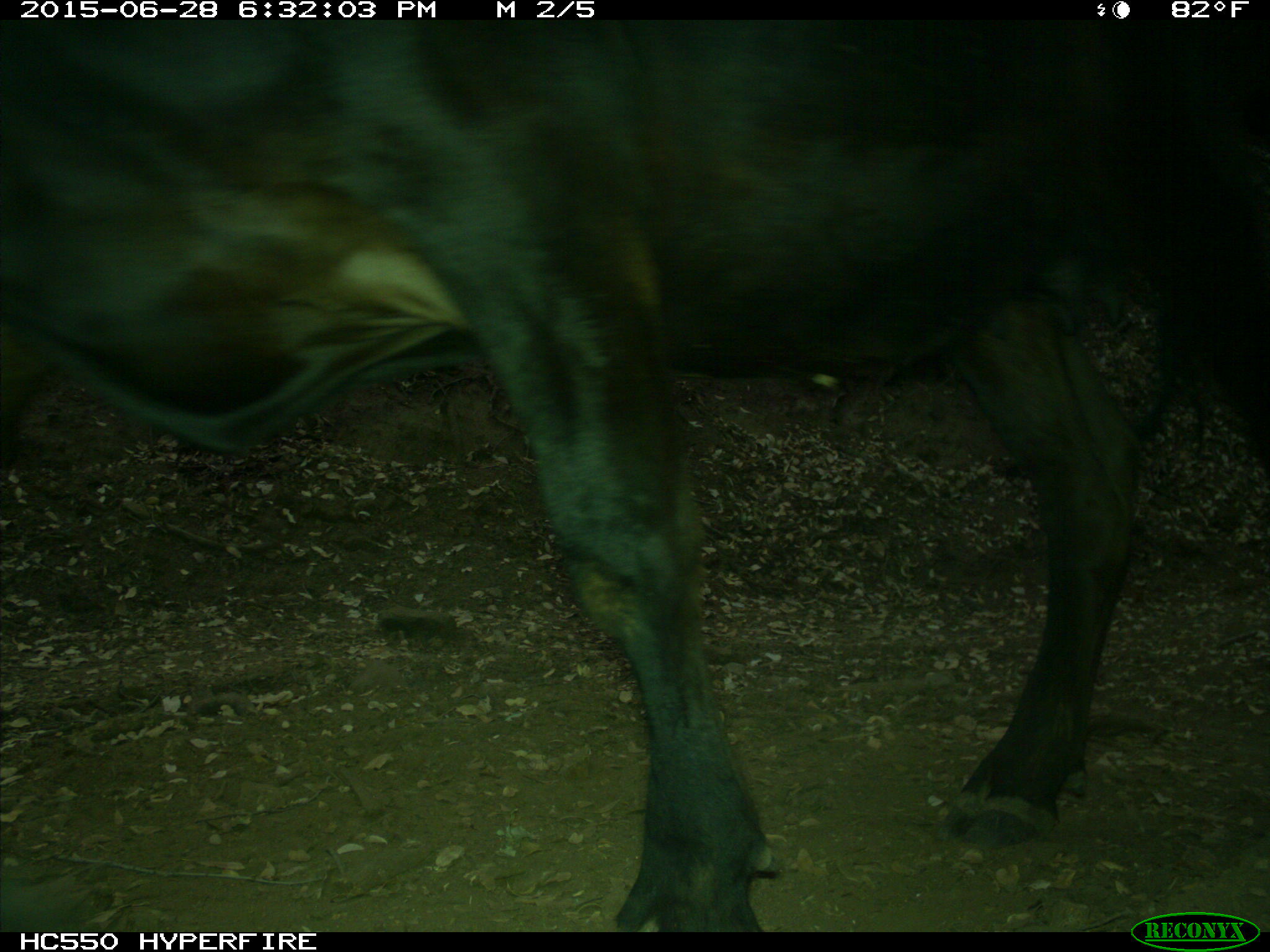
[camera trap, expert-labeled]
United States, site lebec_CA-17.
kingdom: Animalia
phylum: Chordata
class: Mammalia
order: Artiodactyla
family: Bovidae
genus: Bos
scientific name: Bos taurus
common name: domestic cow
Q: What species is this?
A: Bos taurus (domestic cow).